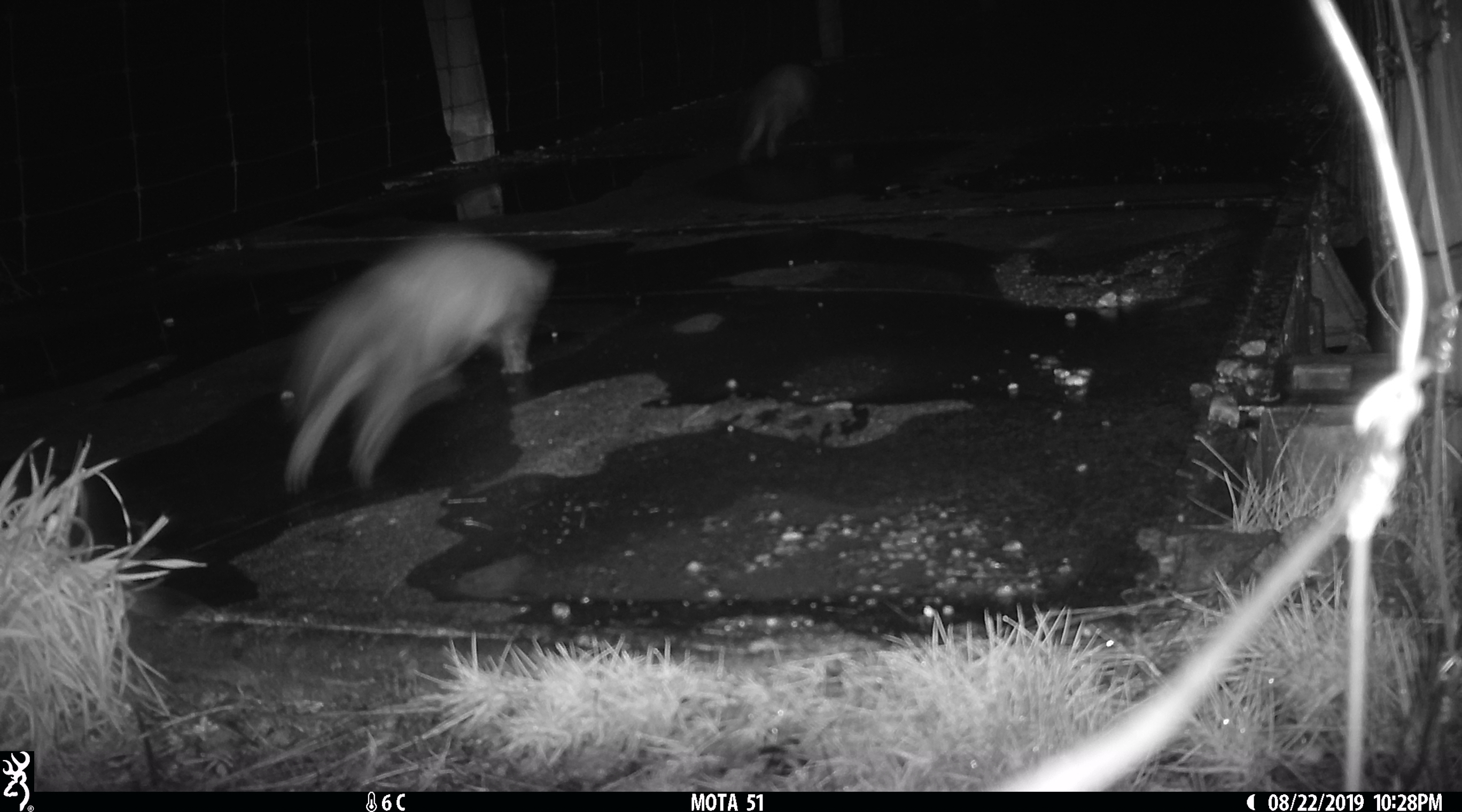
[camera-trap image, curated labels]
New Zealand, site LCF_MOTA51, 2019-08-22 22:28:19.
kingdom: Animalia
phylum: Chordata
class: Mammalia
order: Carnivora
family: Mustelidae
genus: Mustela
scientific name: Mustela furo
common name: ferret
Ferret (Mustela furo).